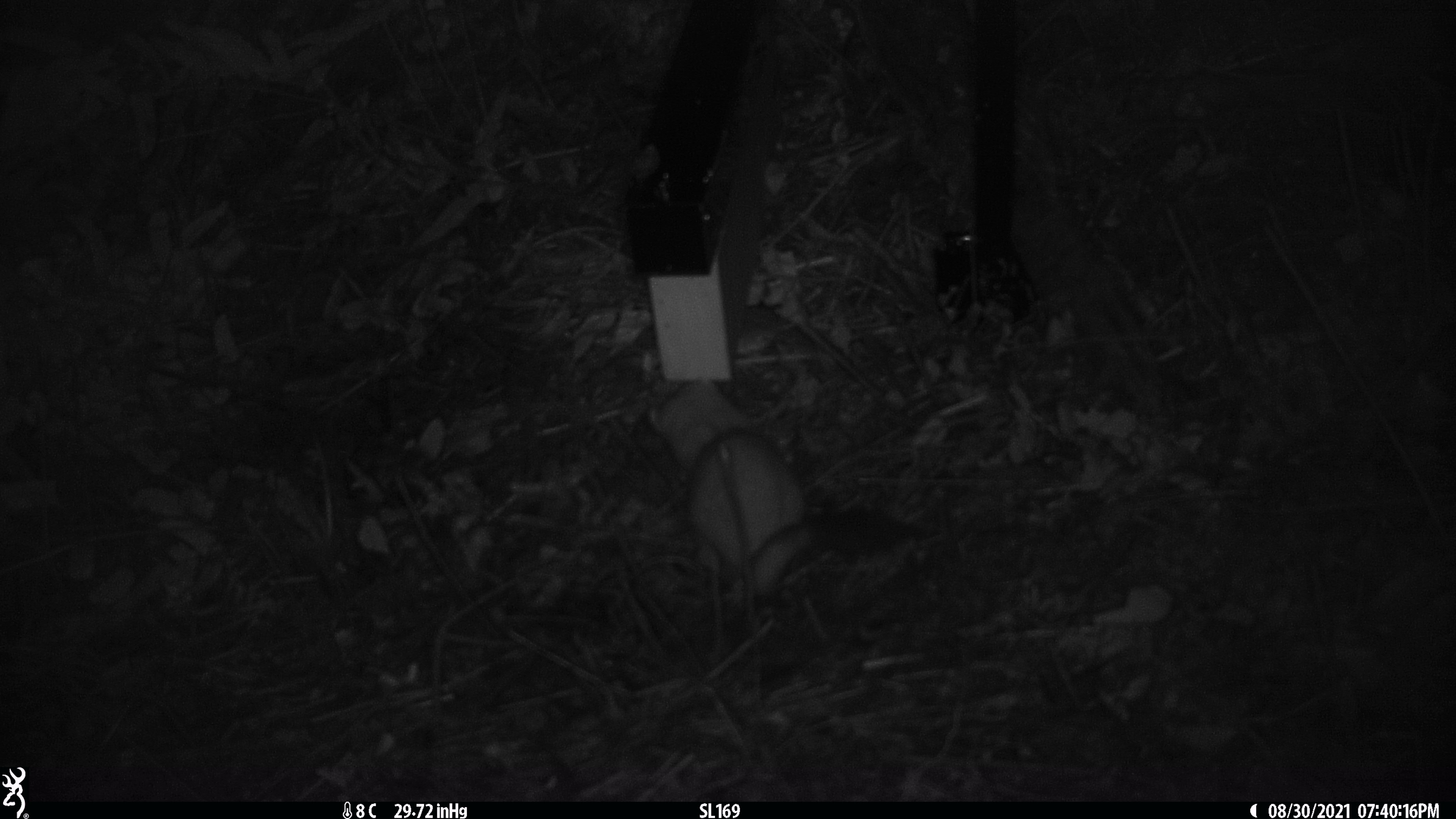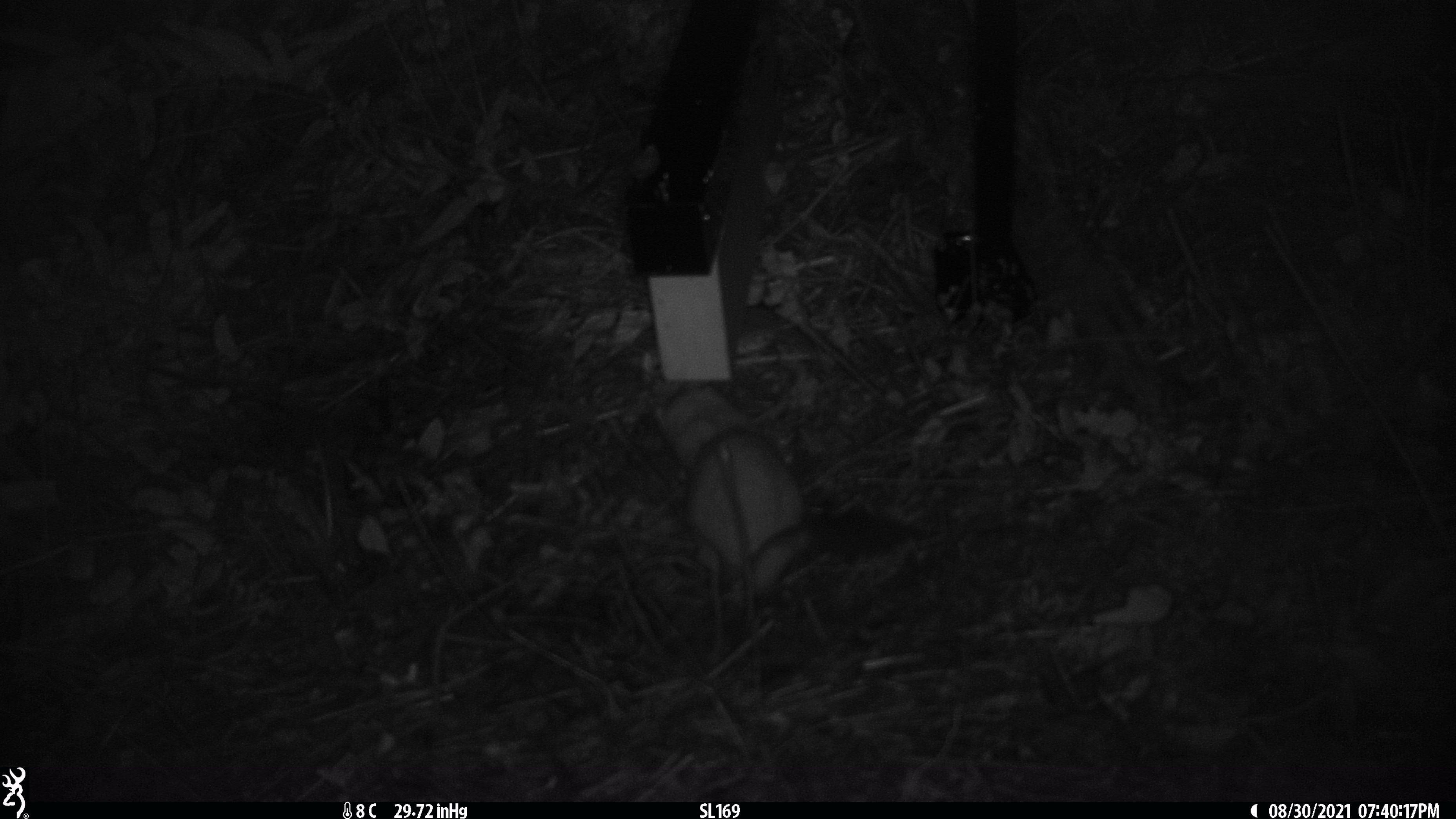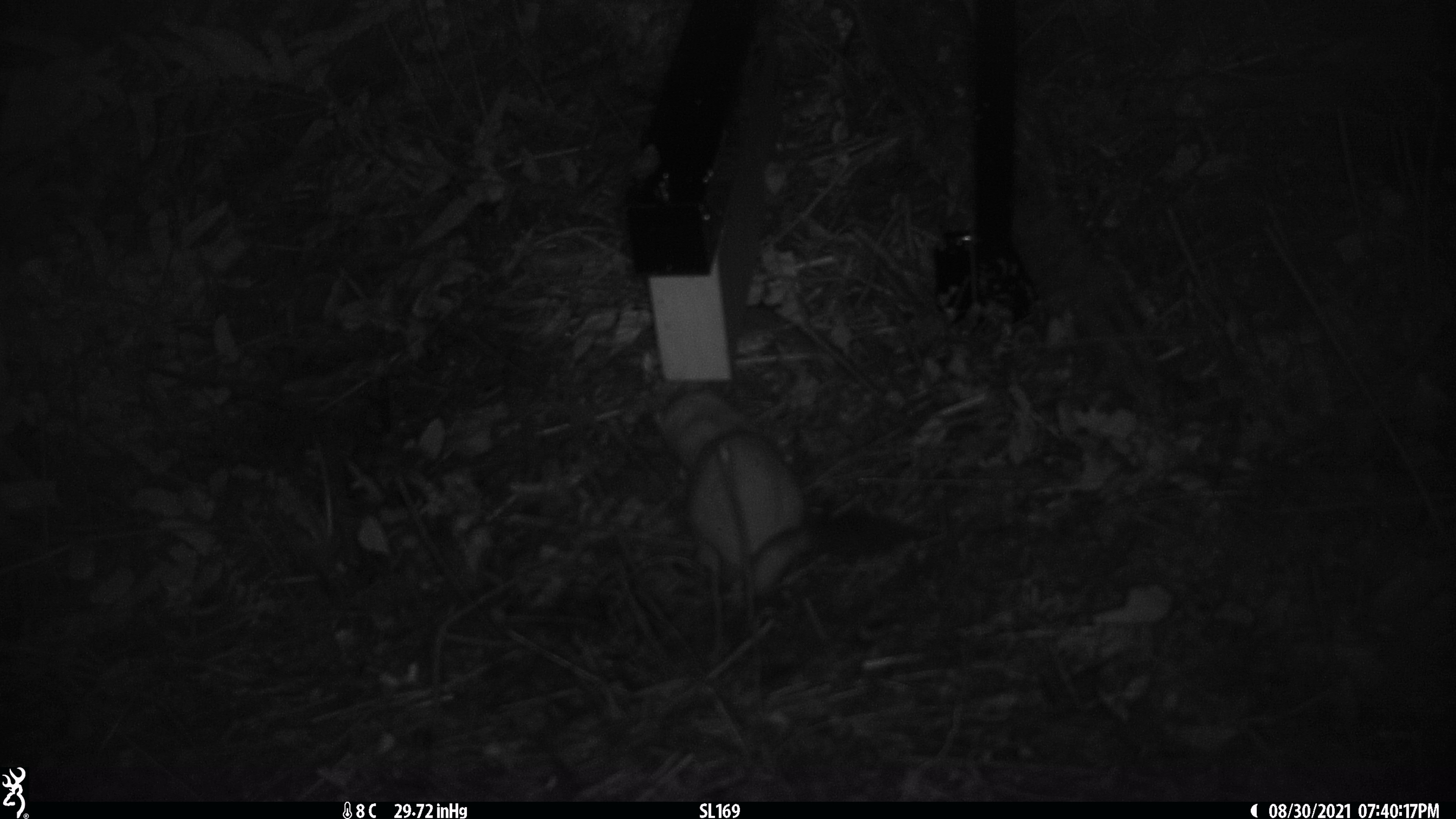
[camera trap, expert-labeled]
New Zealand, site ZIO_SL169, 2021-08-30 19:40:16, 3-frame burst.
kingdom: Animalia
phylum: Chordata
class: Mammalia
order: Carnivora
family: Mustelidae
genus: Mustela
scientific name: Mustela erminea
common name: stoat